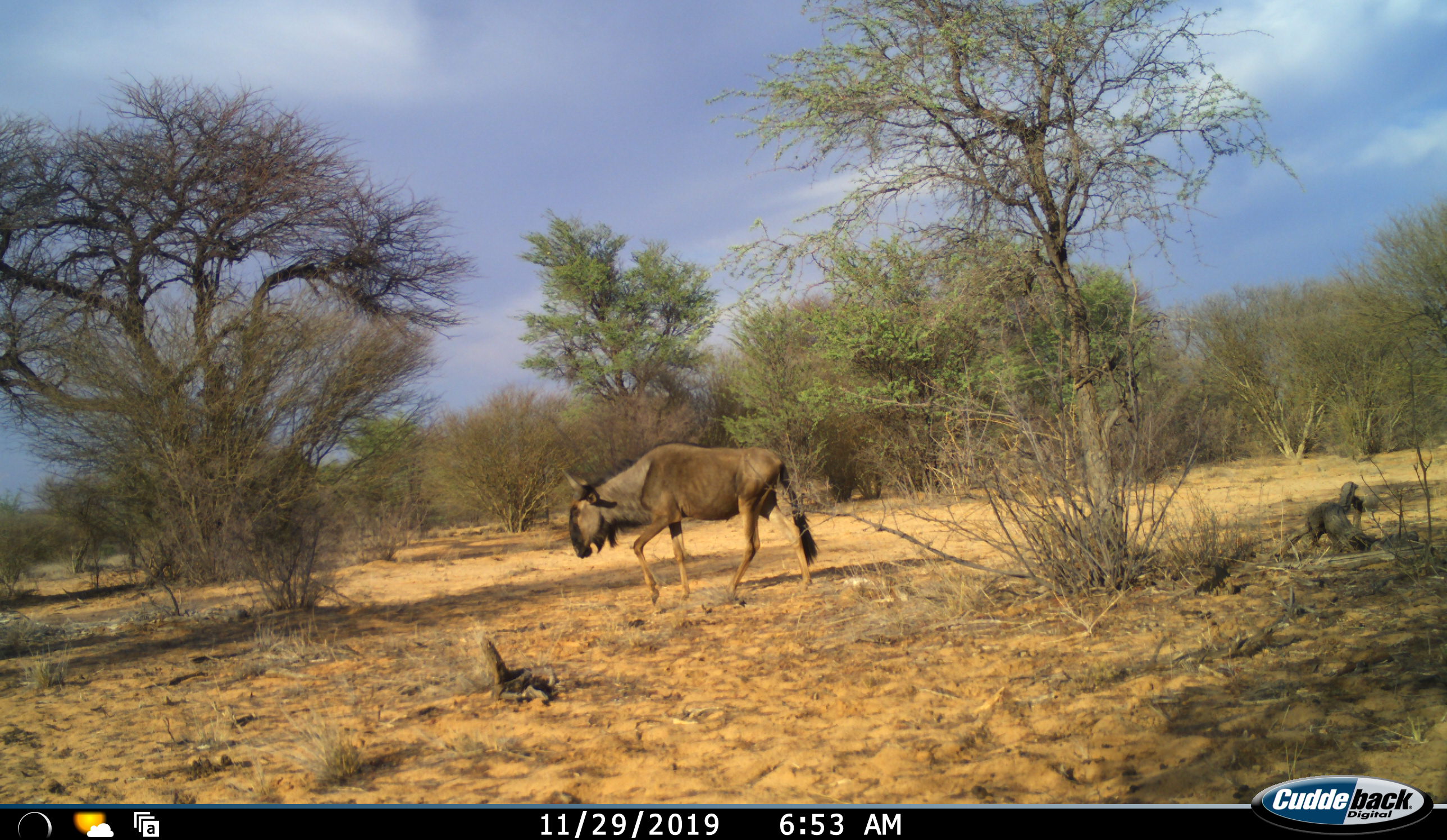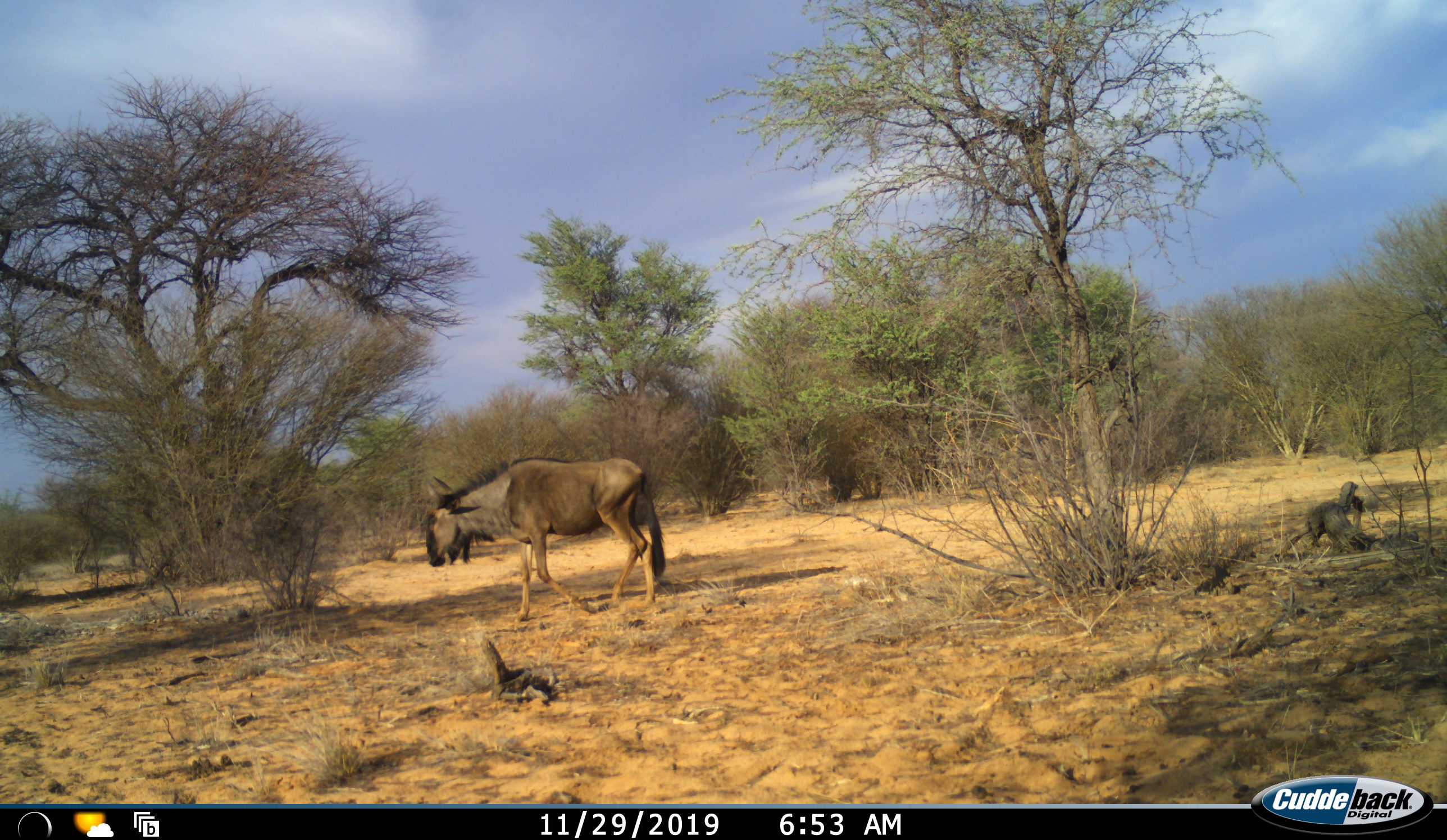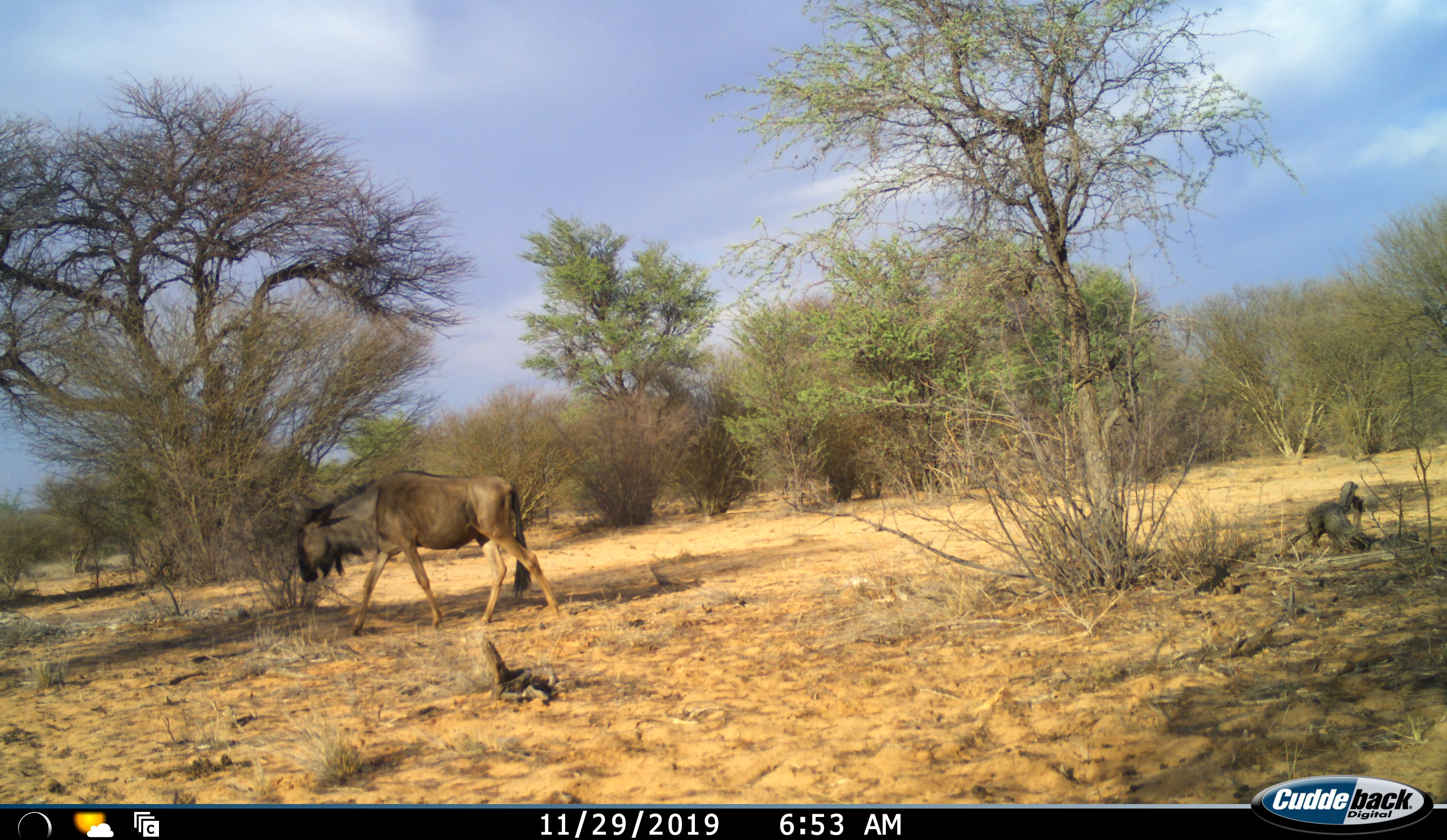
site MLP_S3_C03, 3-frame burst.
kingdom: Animalia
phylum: Chordata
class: Mammalia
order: Artiodactyla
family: Bovidae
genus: Connochaetes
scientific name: Connochaetes taurinus taurinus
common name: blue wildebeest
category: wildebeestblue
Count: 1.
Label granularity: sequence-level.